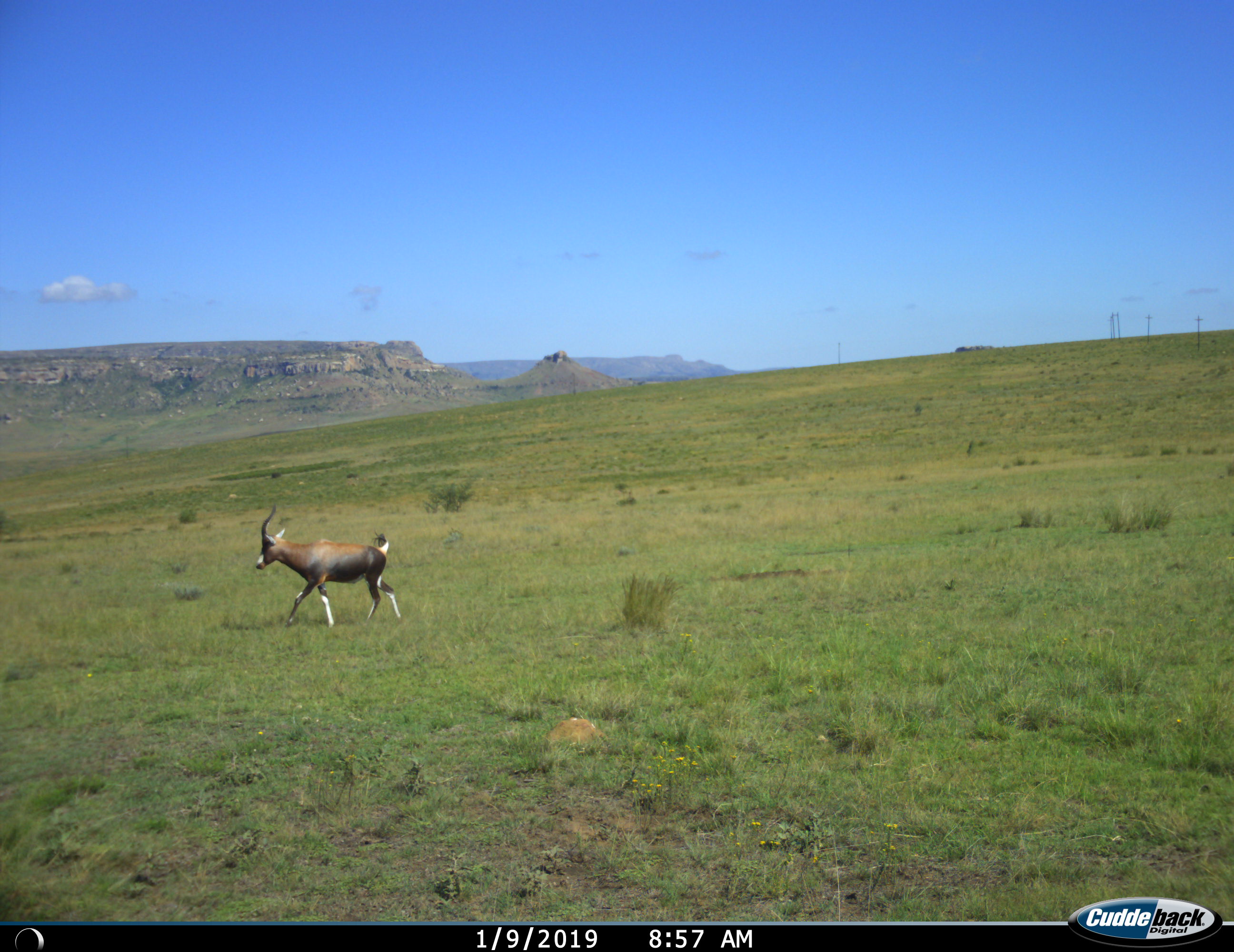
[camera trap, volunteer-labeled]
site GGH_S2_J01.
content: unidentified animal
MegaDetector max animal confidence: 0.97